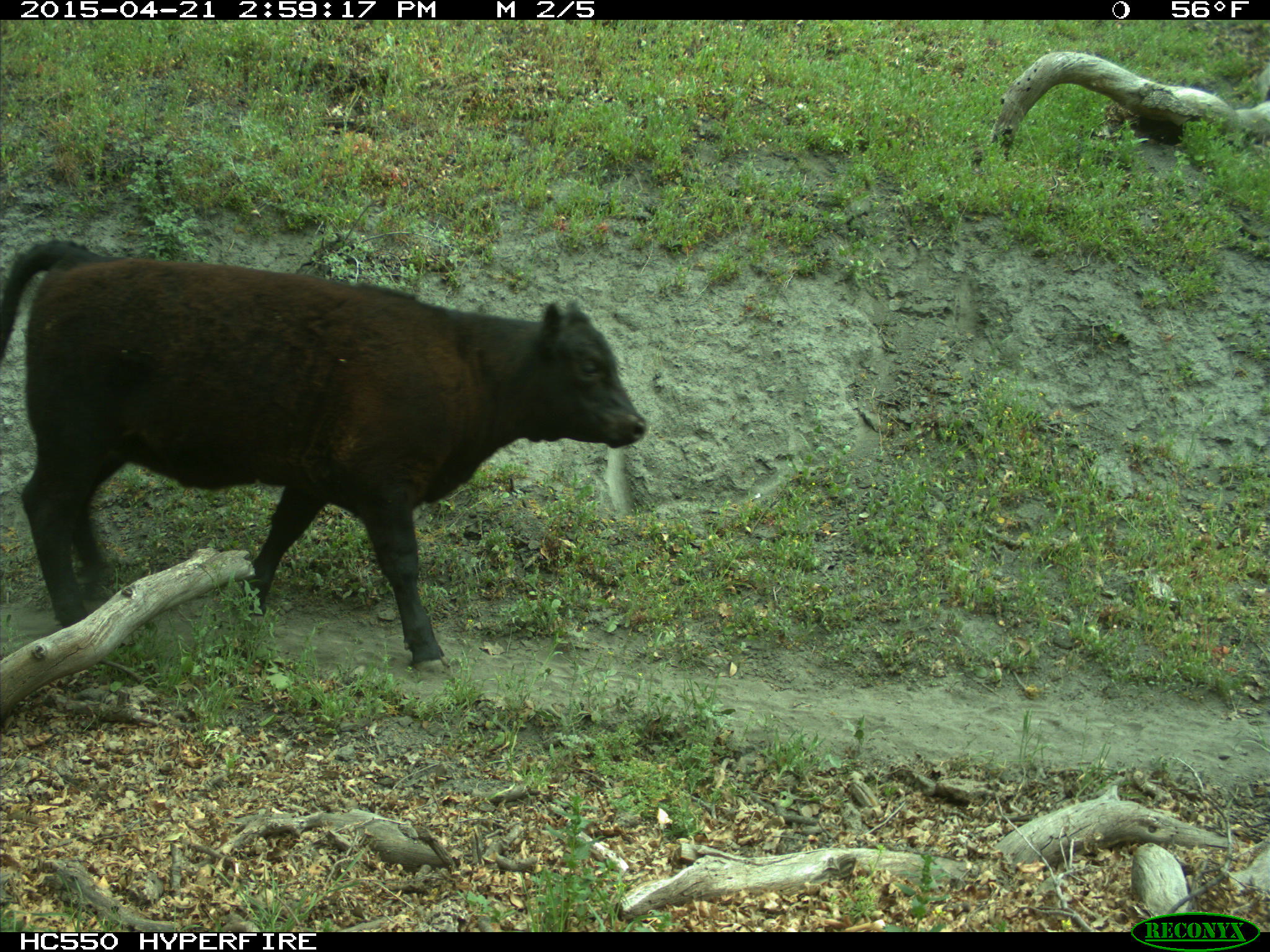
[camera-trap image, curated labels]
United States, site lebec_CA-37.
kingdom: Animalia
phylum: Chordata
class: Mammalia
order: Artiodactyla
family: Bovidae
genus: Bos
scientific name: Bos taurus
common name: domestic cow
Bos taurus (domestic cow).